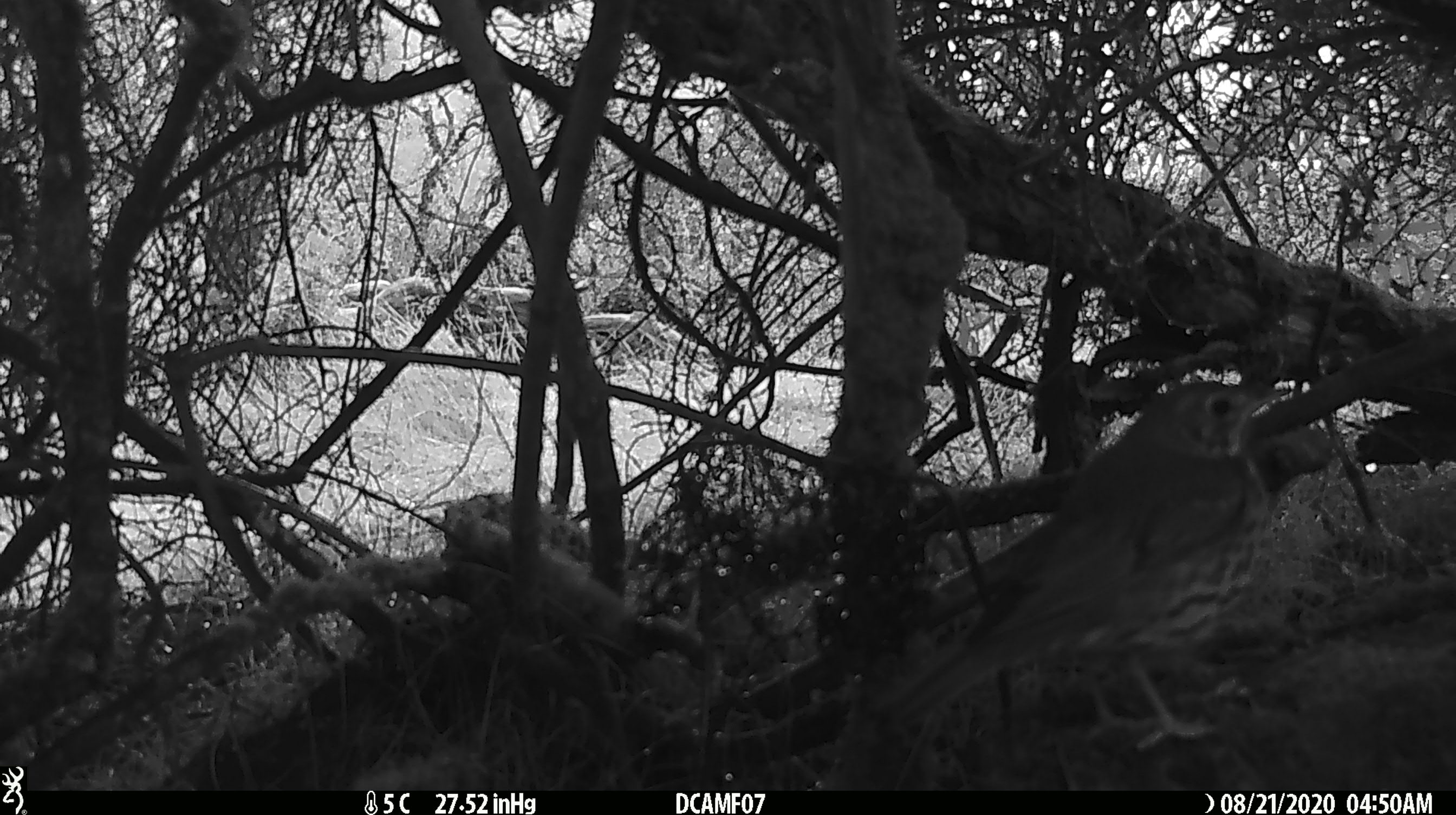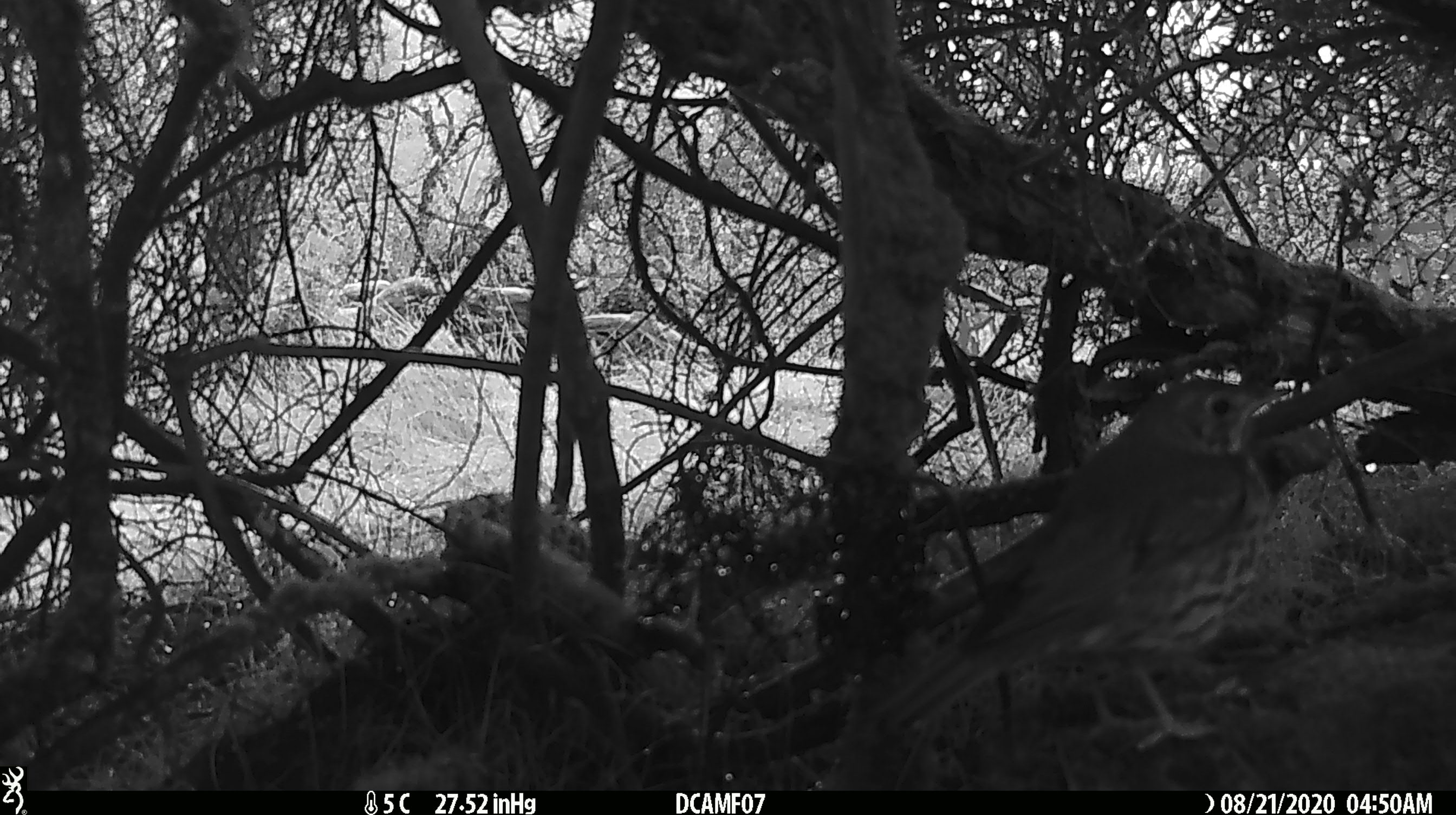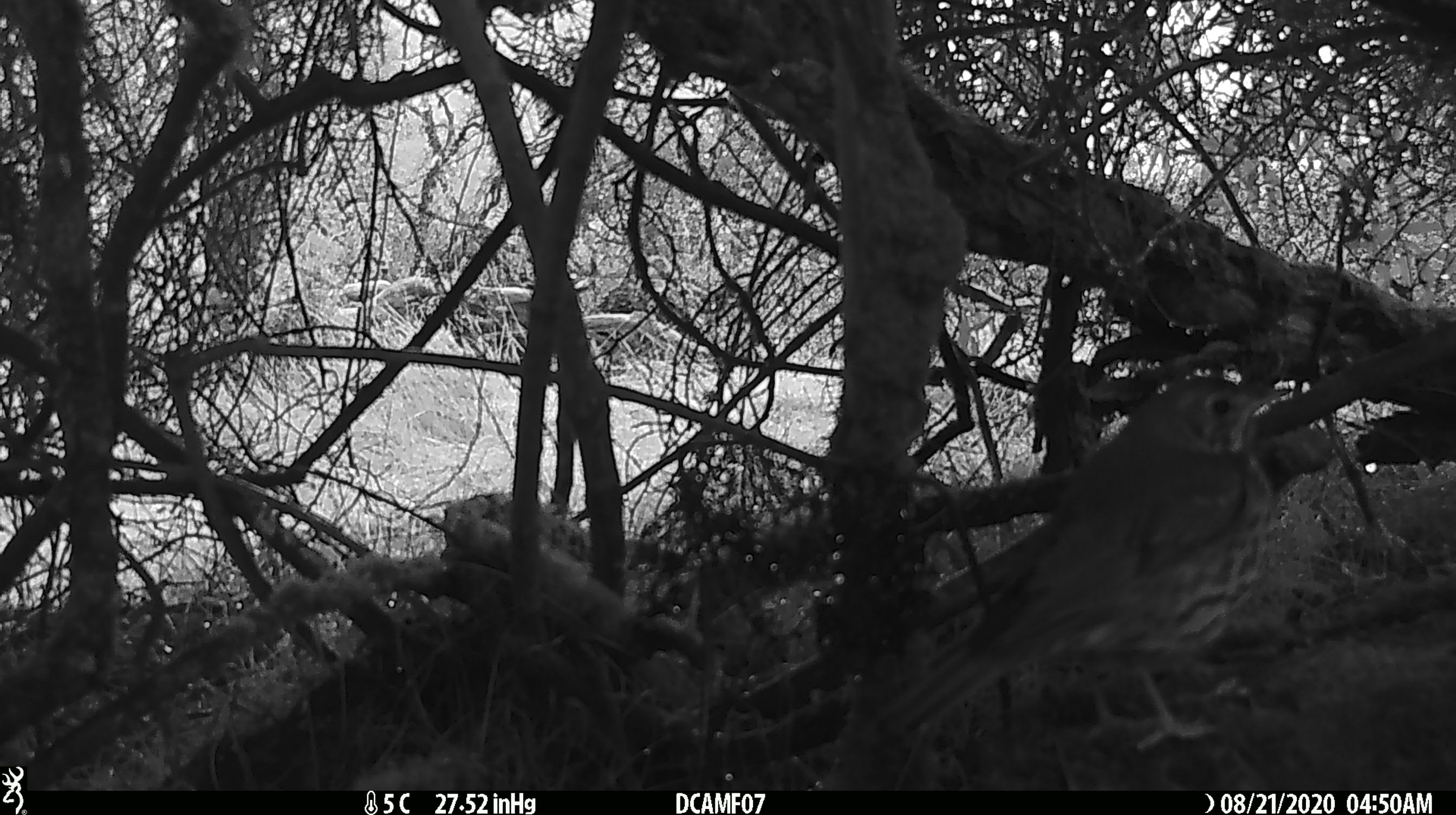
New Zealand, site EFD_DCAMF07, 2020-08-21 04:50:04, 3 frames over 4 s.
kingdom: Animalia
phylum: Chordata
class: Aves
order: Passeriformes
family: Turdidae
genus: Turdus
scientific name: Turdus philomelos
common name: song thrush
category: thrush